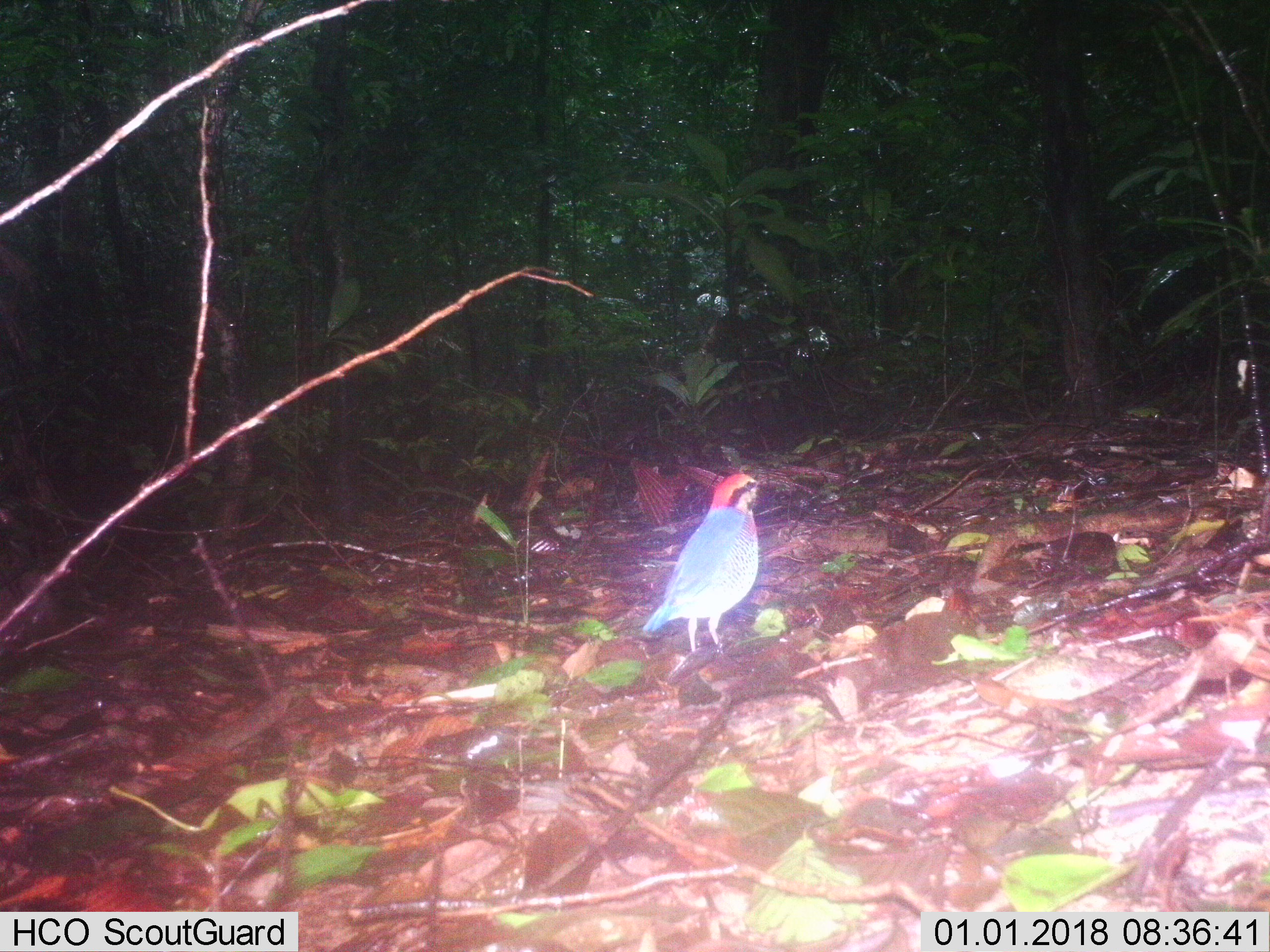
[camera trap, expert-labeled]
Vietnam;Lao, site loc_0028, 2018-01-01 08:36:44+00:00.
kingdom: Animalia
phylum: Chordata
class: Aves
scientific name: Aves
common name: bird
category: unidentified bird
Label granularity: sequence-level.